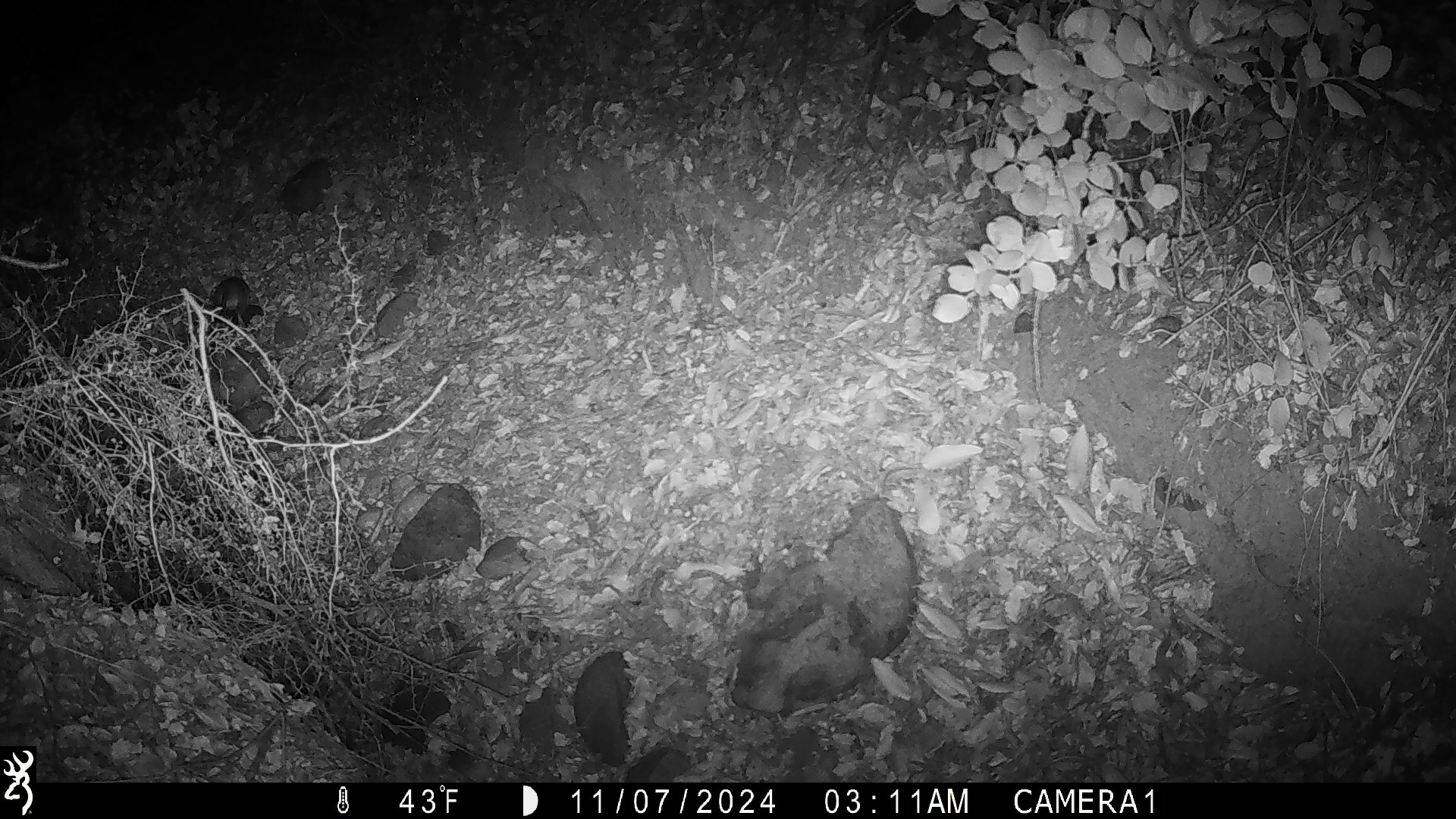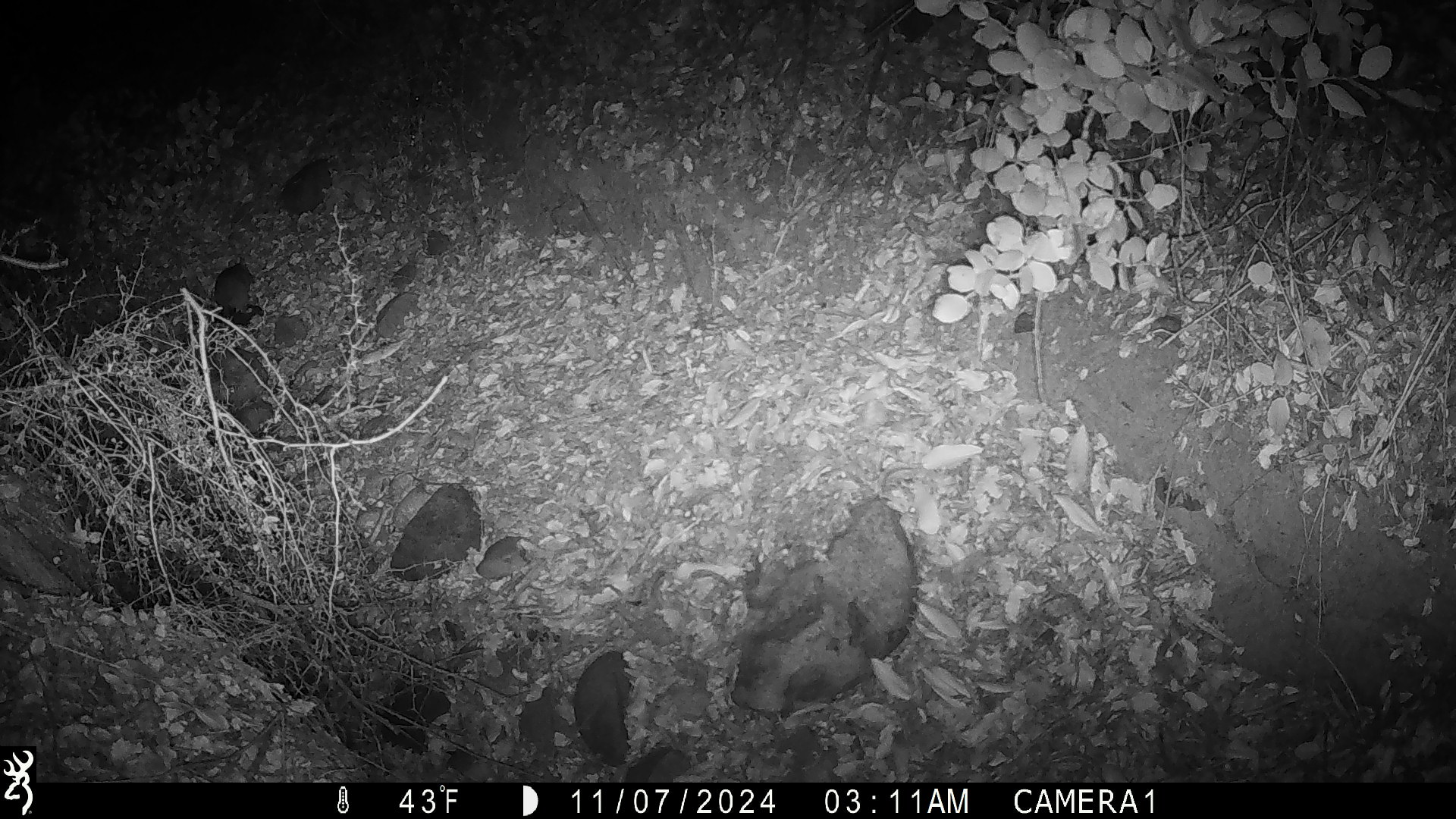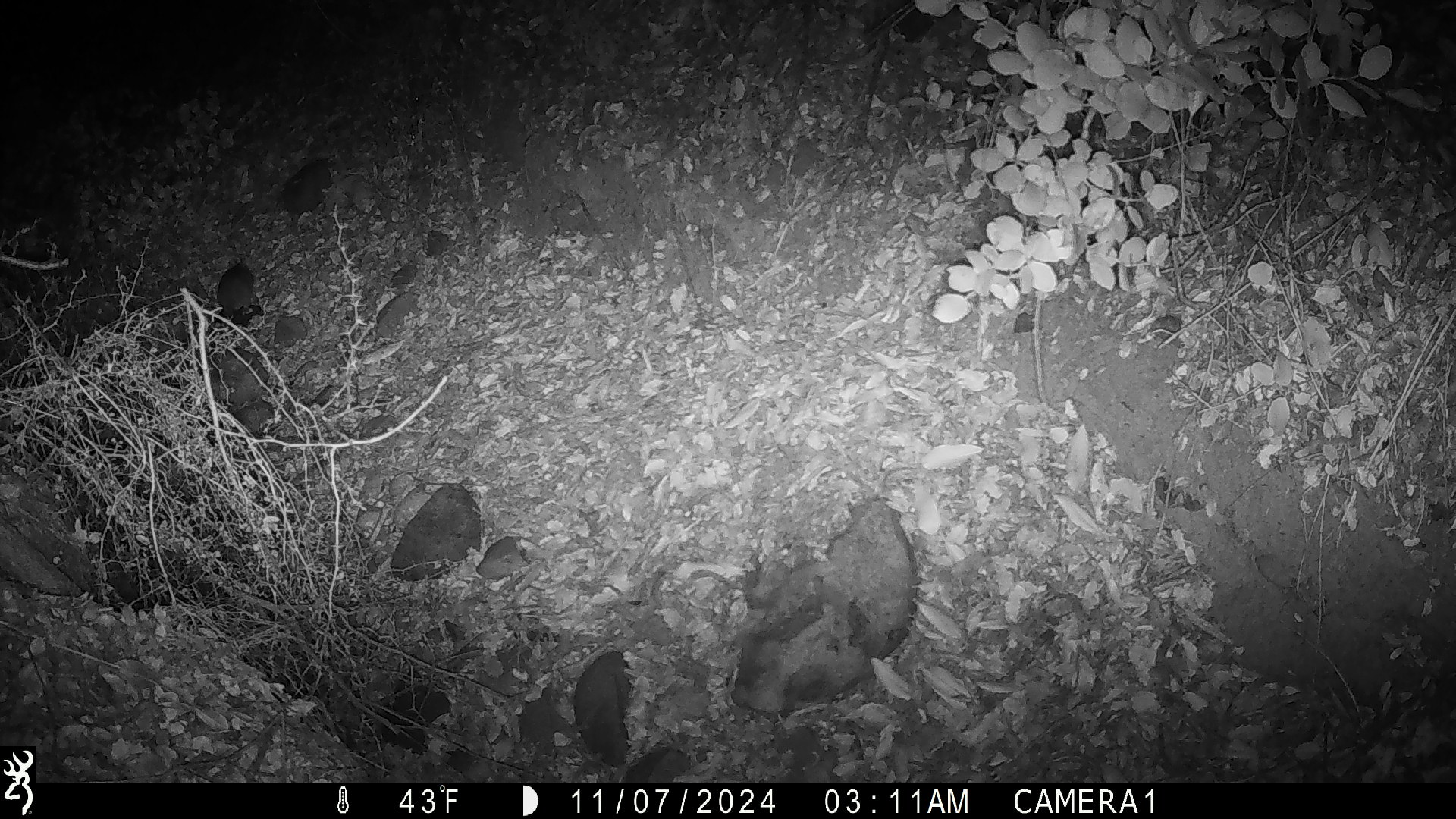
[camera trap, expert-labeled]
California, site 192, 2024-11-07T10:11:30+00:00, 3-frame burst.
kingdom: Animalia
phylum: Chordata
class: Mammalia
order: Rodentia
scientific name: Rodentia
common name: mouse or rat